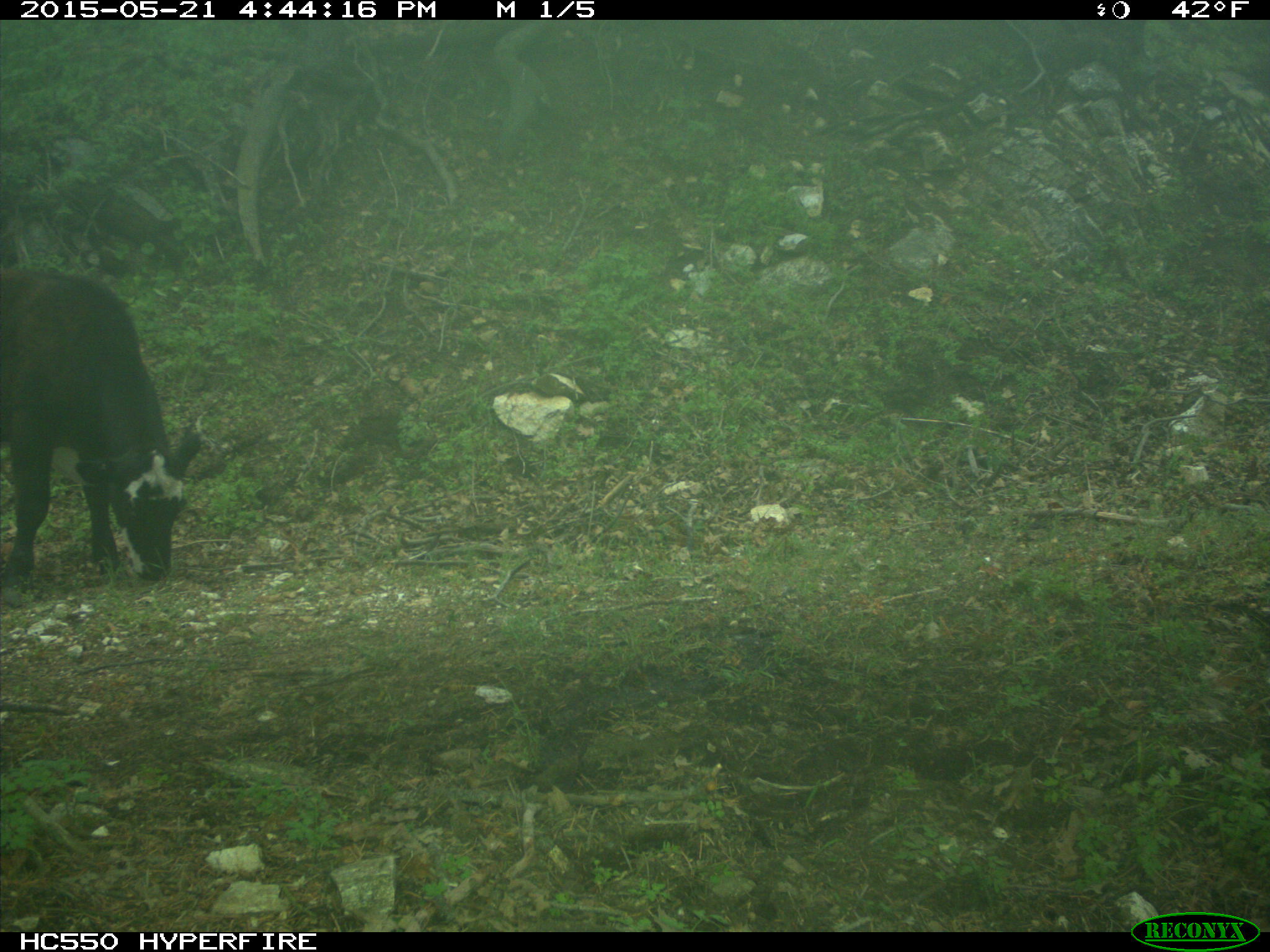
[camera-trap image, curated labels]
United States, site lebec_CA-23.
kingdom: Animalia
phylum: Chordata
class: Mammalia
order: Artiodactyla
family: Bovidae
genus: Bos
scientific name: Bos taurus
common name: domestic cow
Bos taurus (domestic cow).